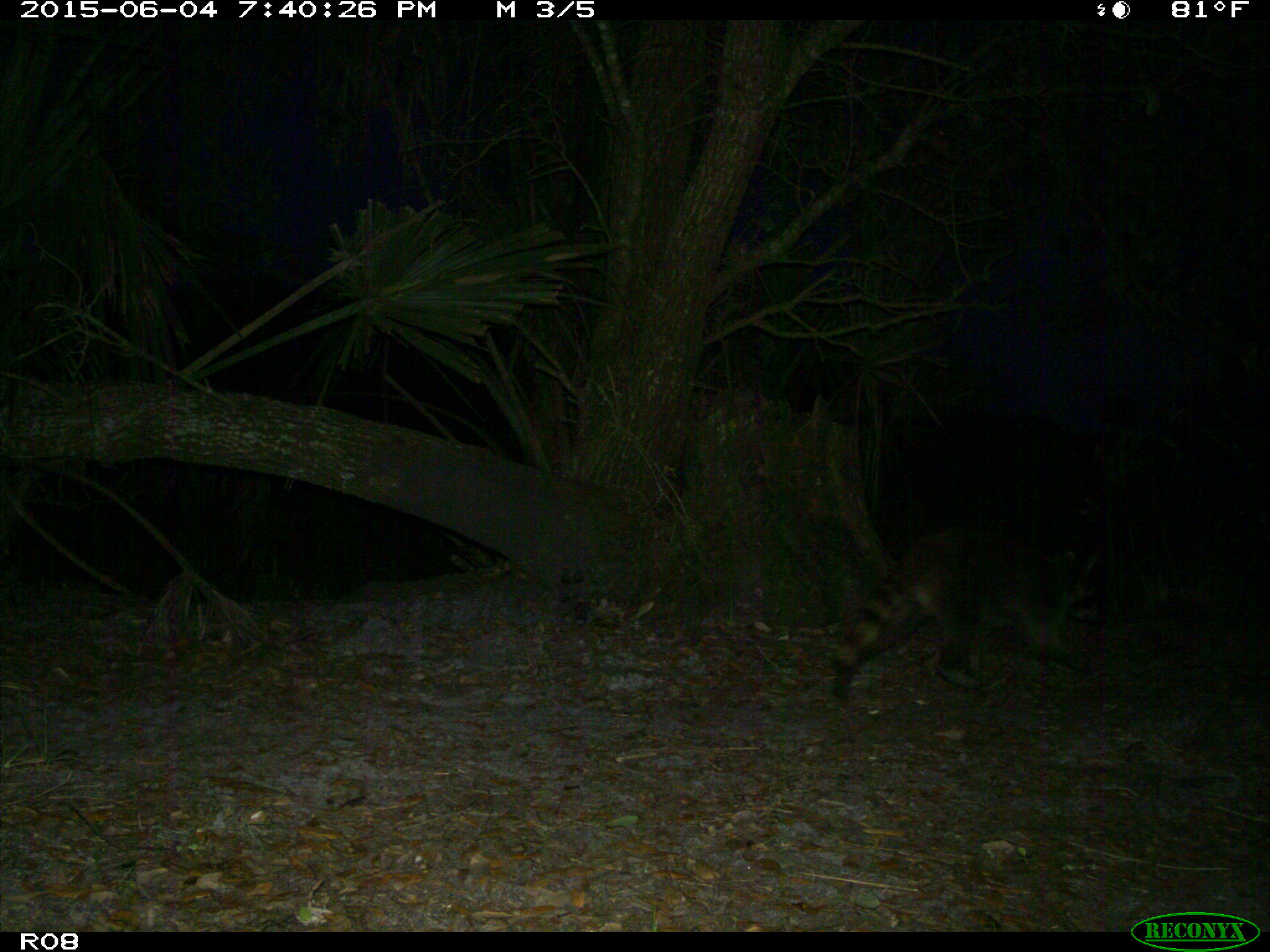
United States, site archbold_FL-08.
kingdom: Animalia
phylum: Chordata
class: Mammalia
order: Carnivora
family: Procyonidae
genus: Procyon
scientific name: Procyon lotor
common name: common raccoon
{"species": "Procyon lotor (common raccoon)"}